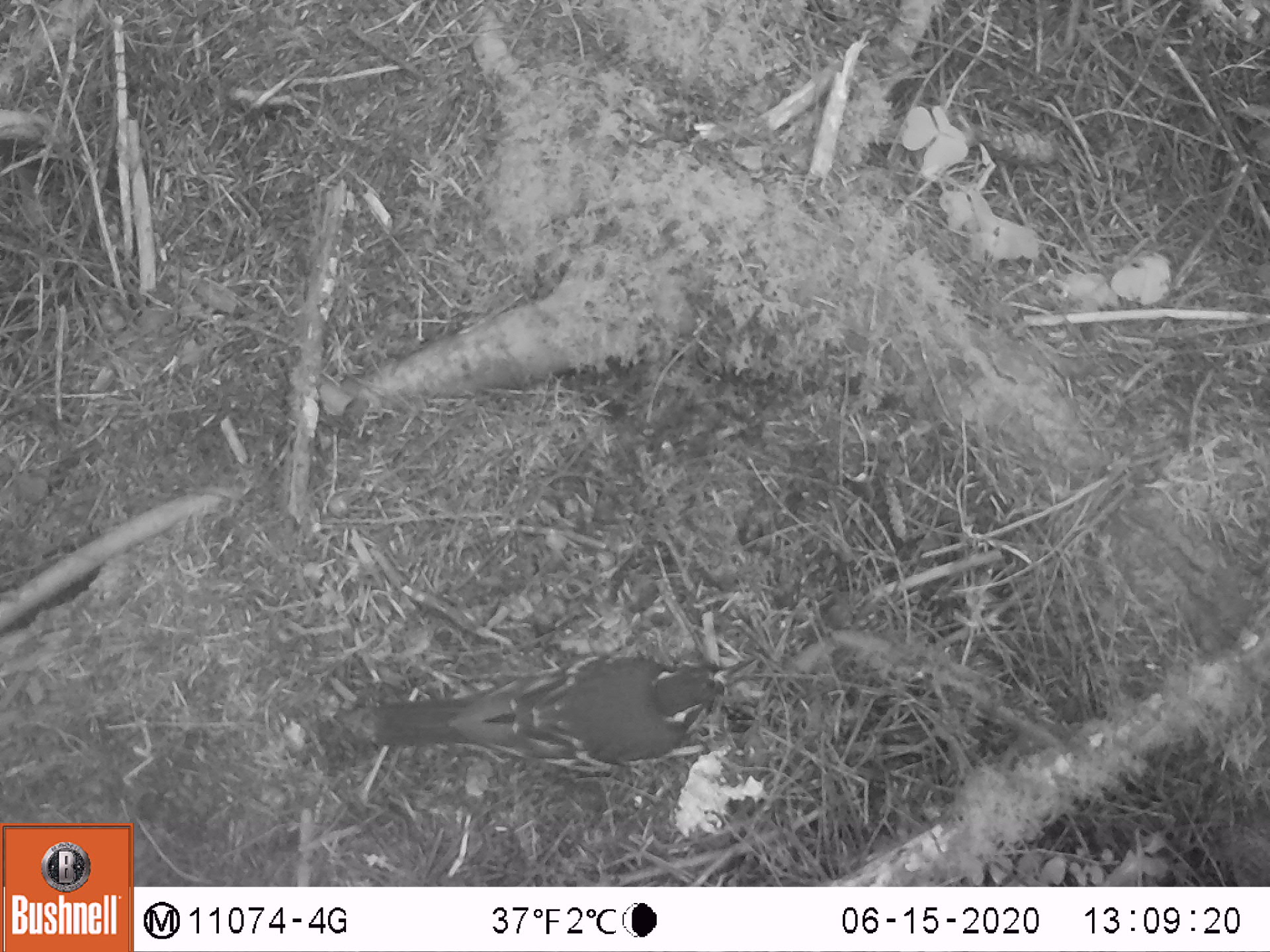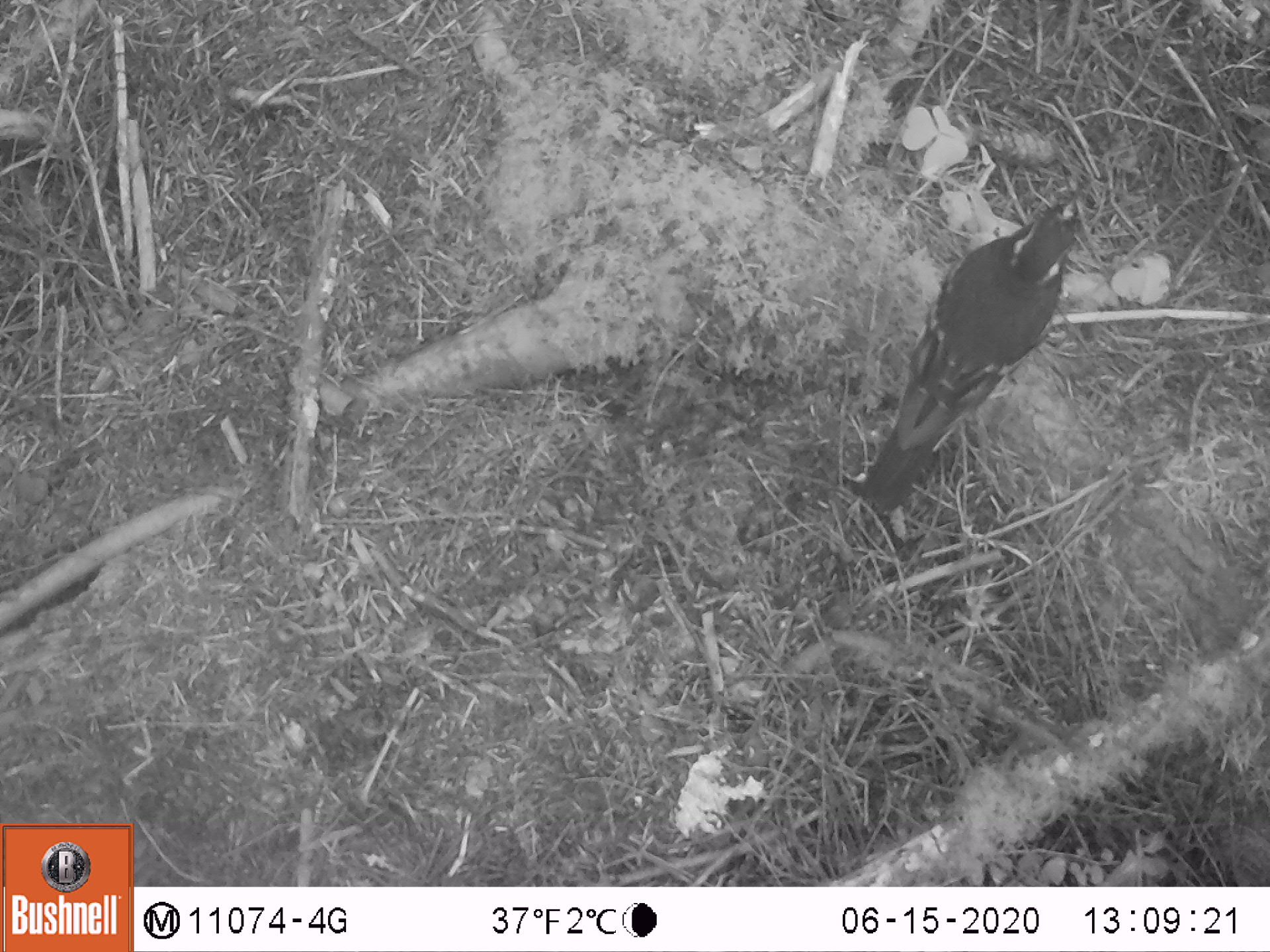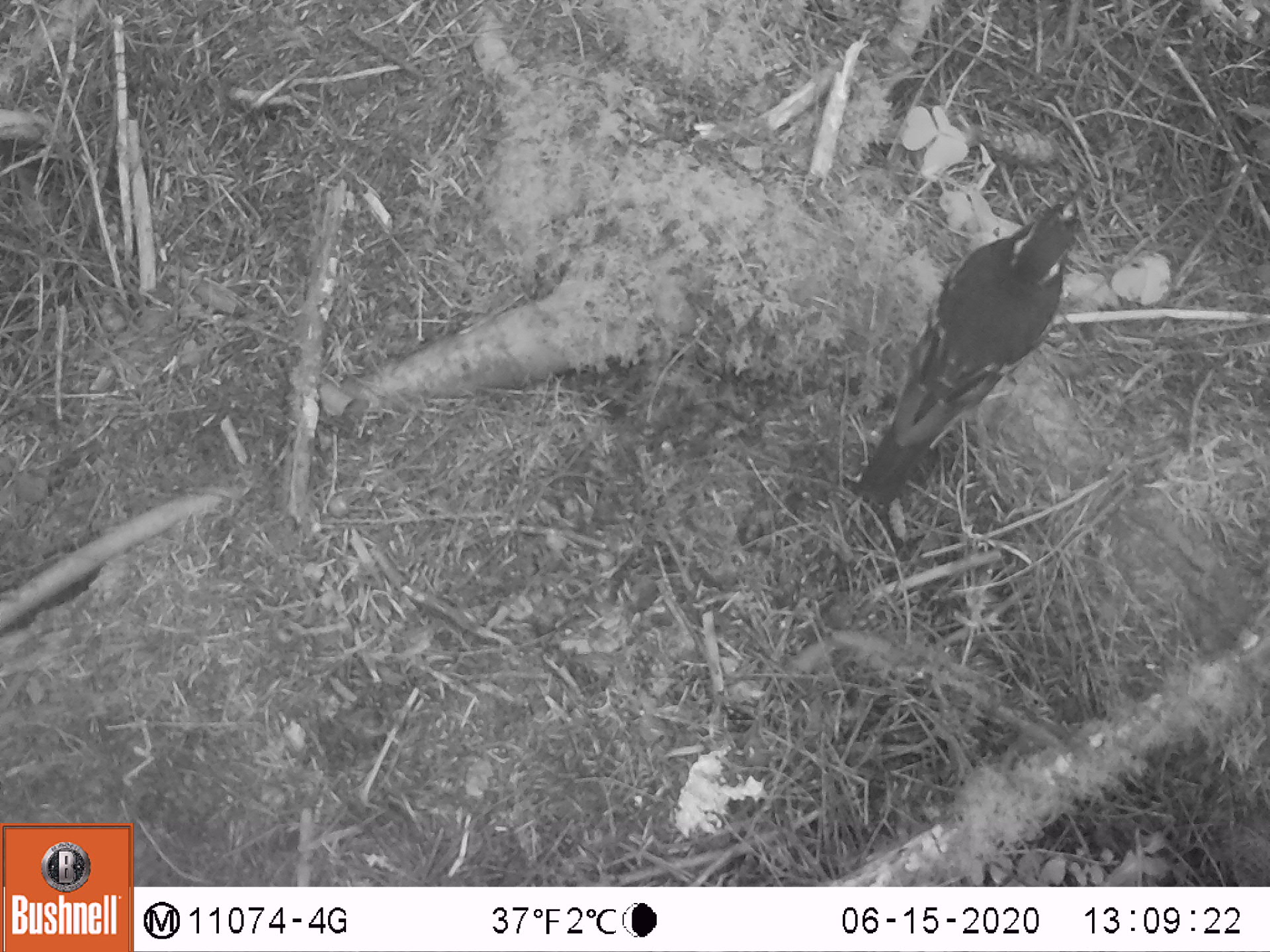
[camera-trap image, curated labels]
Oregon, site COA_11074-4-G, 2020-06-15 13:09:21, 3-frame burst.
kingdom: Animalia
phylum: Chordata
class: Aves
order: Passeriformes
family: Turdidae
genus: Ixoreus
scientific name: Ixoreus naevius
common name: varied thrush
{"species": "varied thrush (Ixoreus naevius)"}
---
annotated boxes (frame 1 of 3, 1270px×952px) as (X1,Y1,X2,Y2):
varied thrush: (371,657,748,770)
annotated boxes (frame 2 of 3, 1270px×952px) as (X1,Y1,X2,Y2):
varied thrush: (866,192,1089,510)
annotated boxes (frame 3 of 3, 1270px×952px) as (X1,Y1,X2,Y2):
varied thrush: (857,188,1092,504)